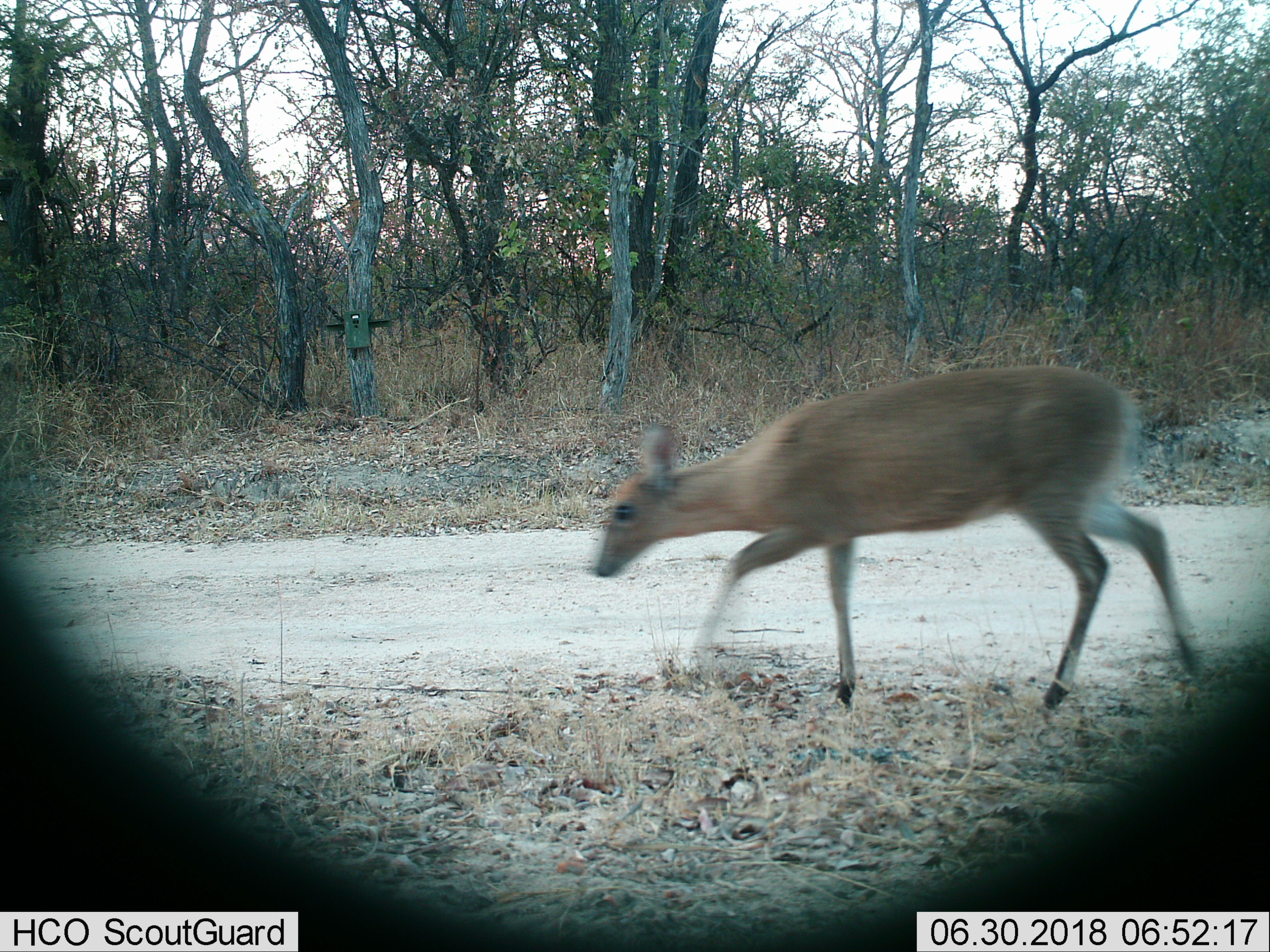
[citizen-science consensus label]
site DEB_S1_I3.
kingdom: Animalia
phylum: Chordata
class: Mammalia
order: Artiodactyla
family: Bovidae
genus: Sylvicapra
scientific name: Sylvicapra grimmia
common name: common duiker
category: duikercommongrey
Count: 1.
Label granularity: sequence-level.